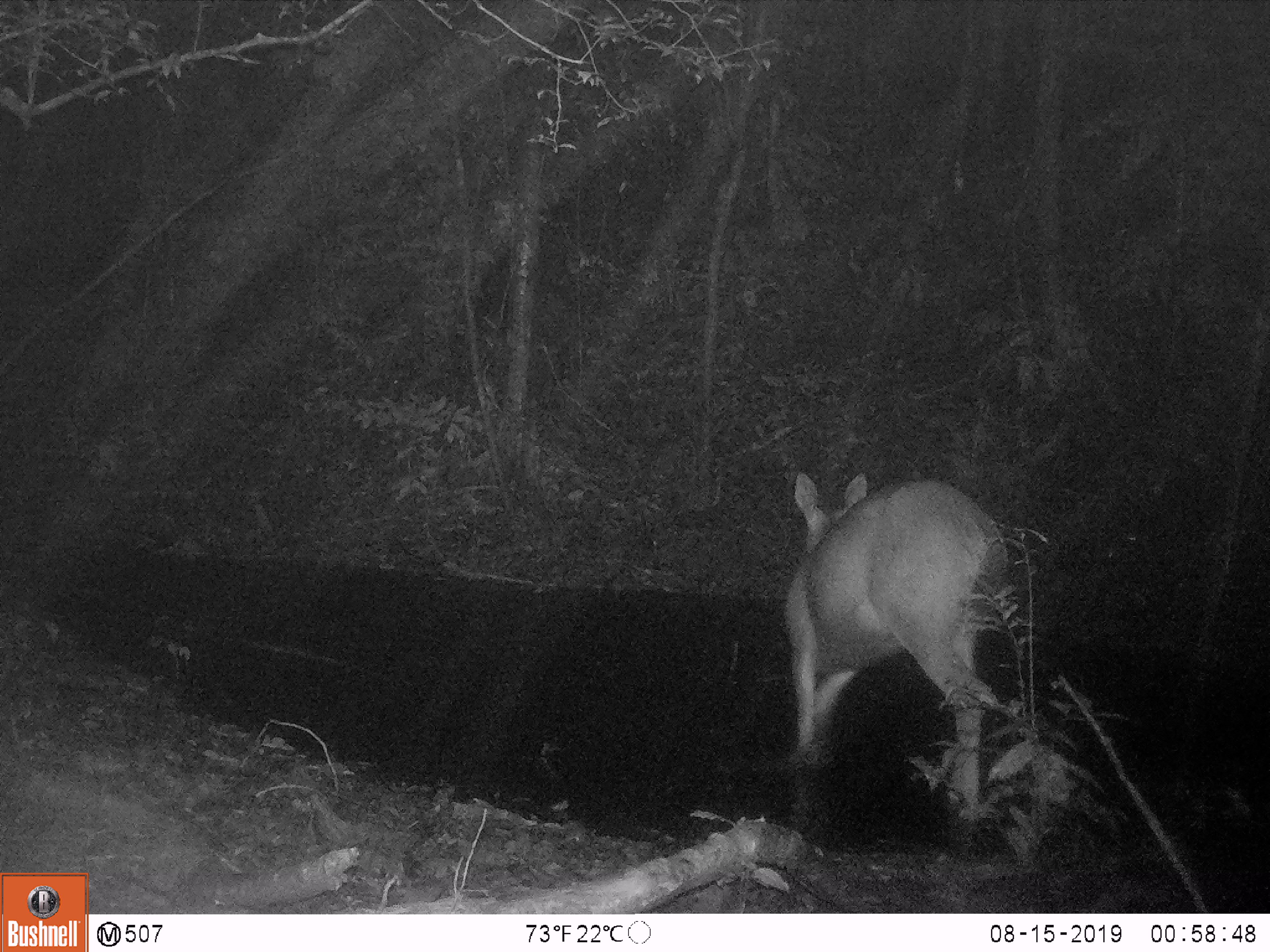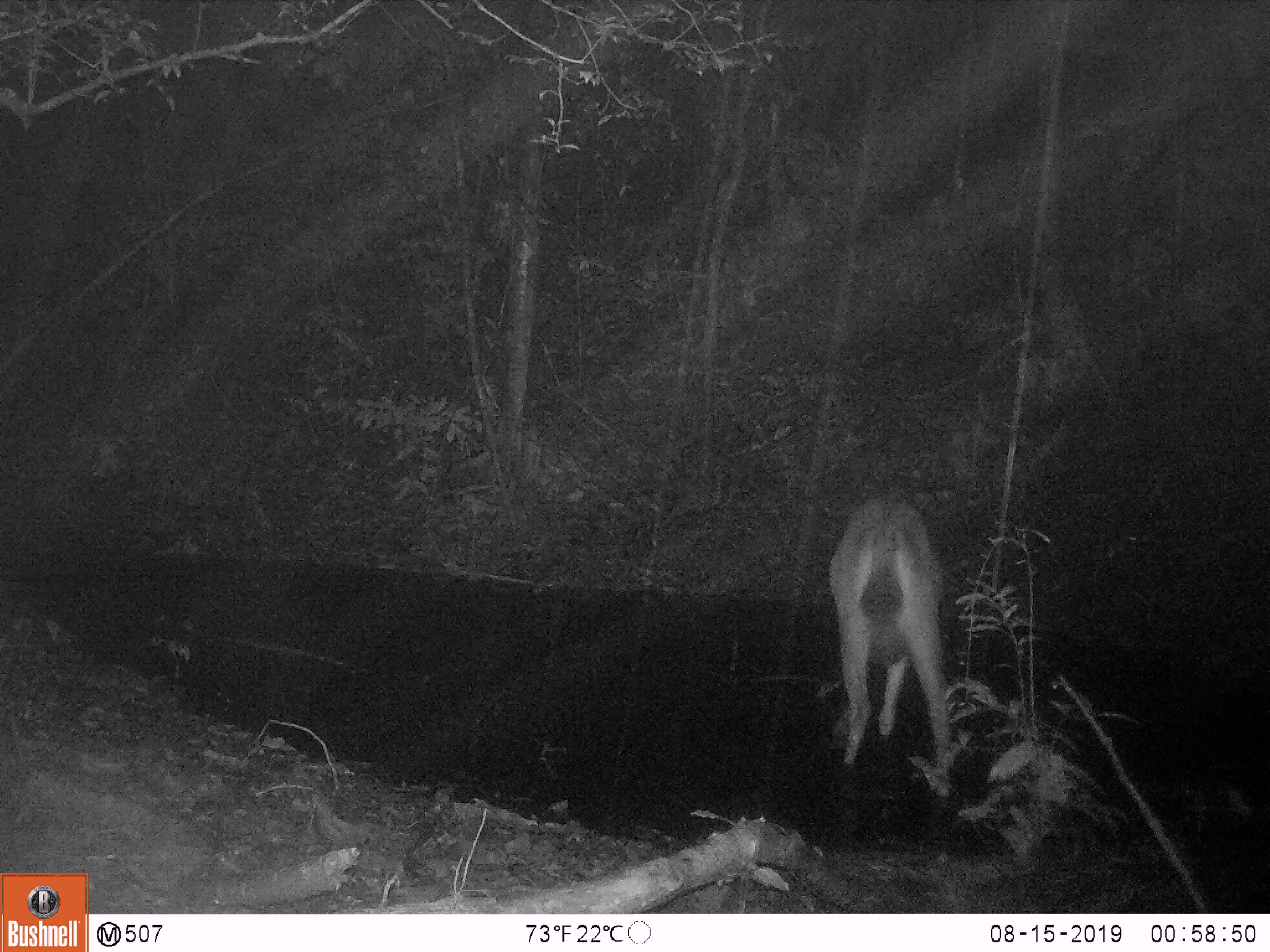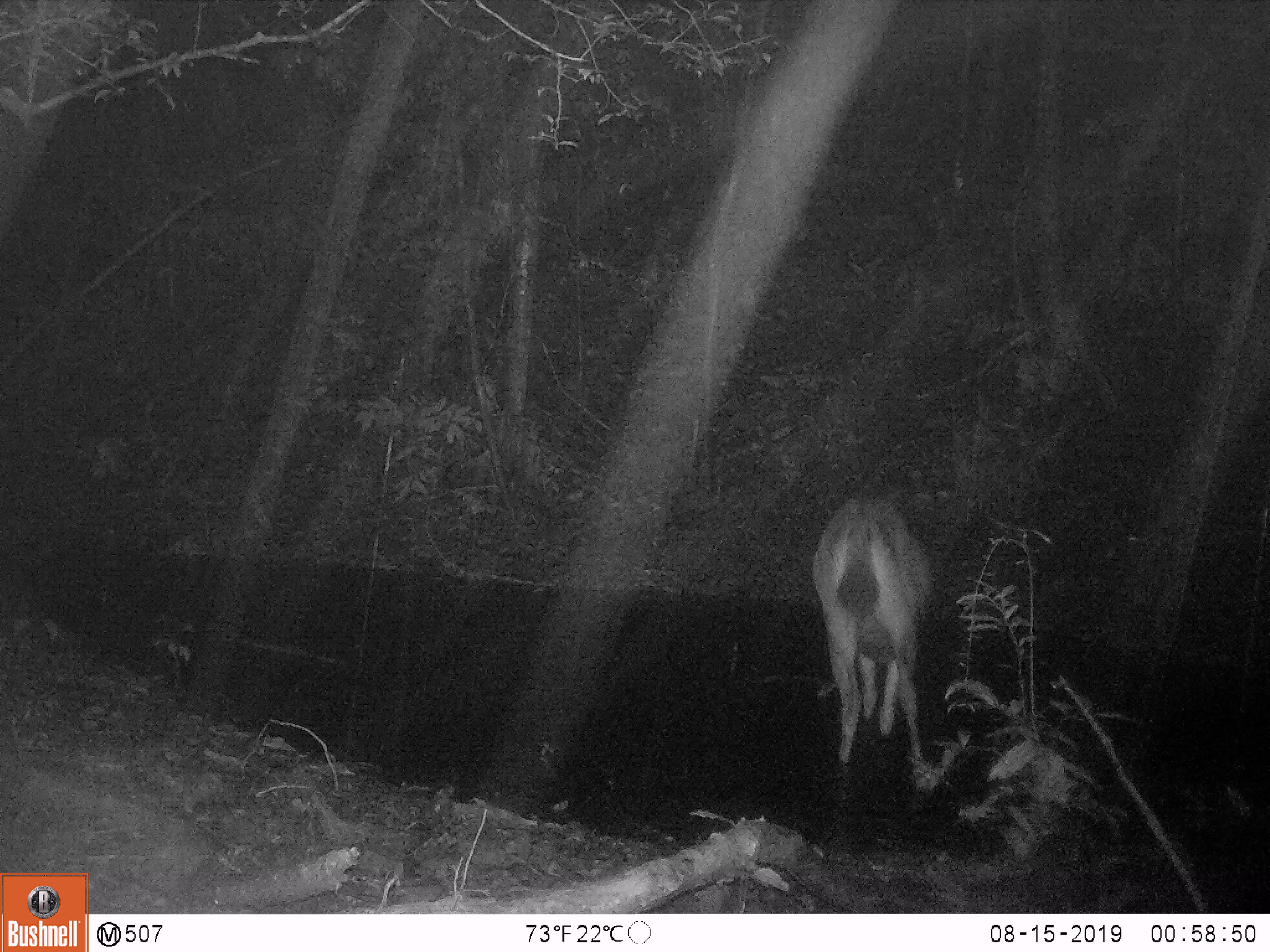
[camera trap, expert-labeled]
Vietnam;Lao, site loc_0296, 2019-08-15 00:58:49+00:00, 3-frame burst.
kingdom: Animalia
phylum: Chordata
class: Mammalia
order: Artiodactyla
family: Cervidae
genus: Rusa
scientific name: Rusa unicolor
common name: sambar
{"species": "sambar (Rusa unicolor)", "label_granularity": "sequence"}